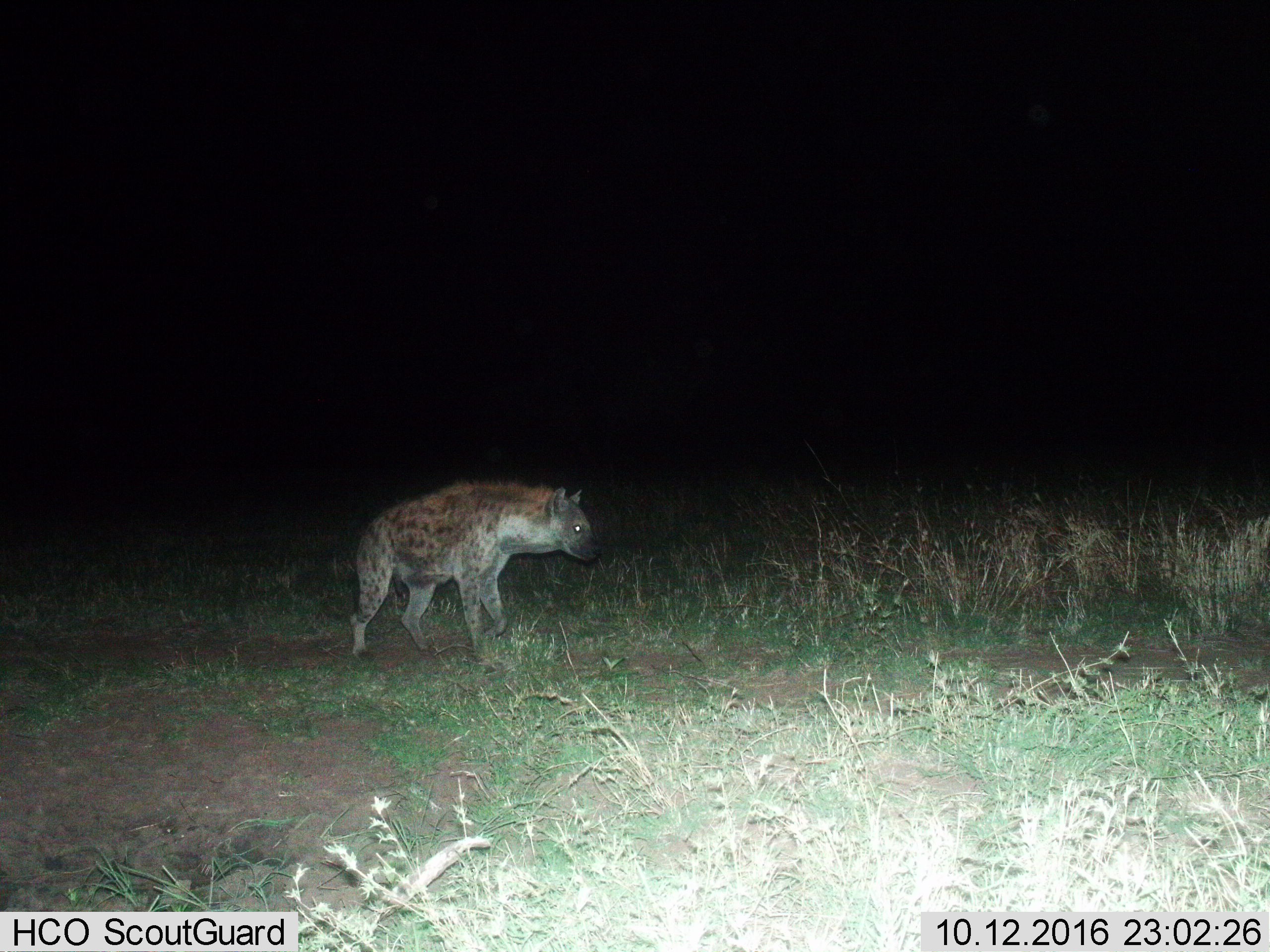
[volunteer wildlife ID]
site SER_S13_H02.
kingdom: Animalia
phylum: Chordata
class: Mammalia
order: Carnivora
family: Hyaenidae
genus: Crocuta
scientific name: Crocuta crocuta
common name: spotted hyena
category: hyenaspotted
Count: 1.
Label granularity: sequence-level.